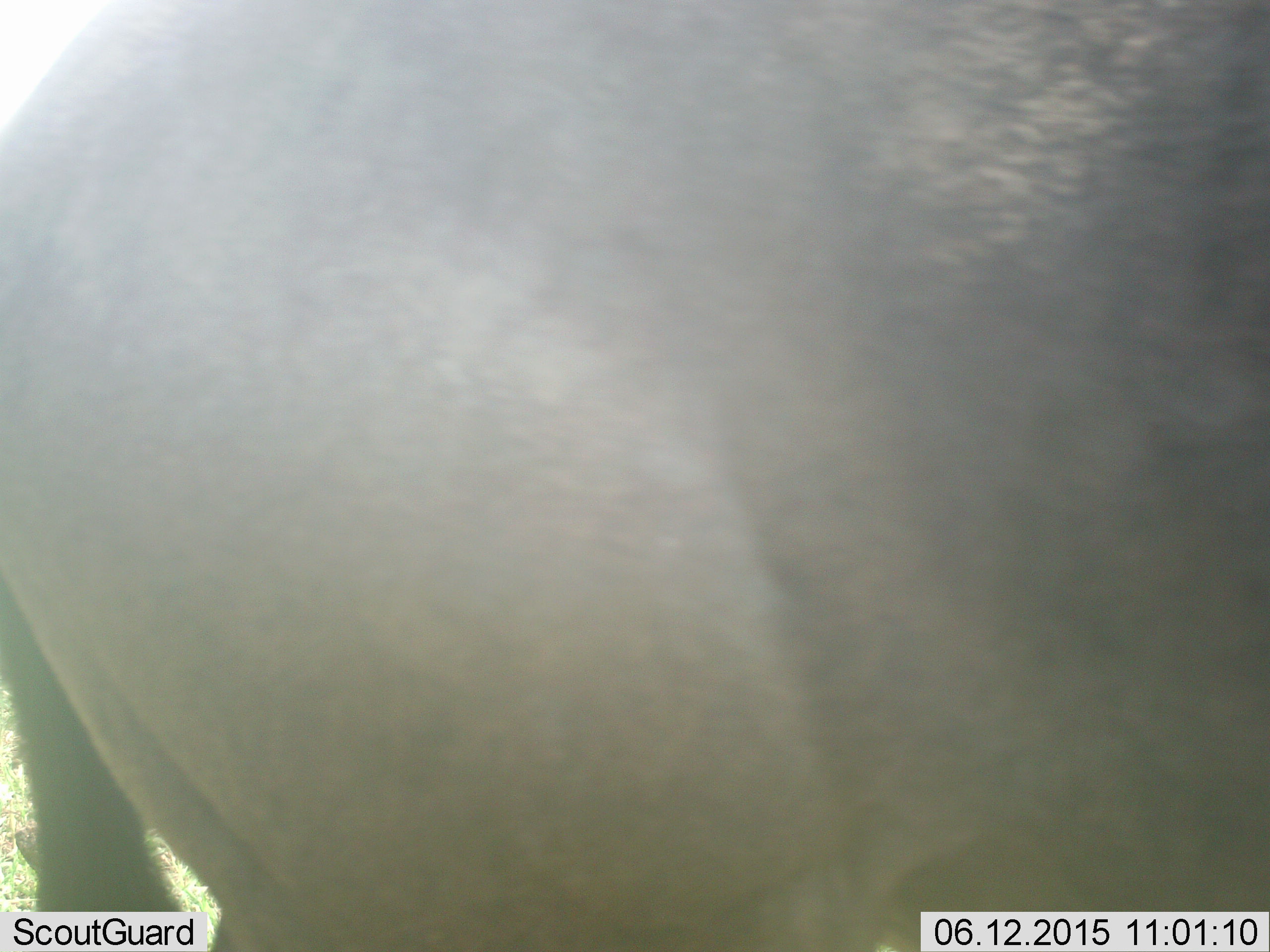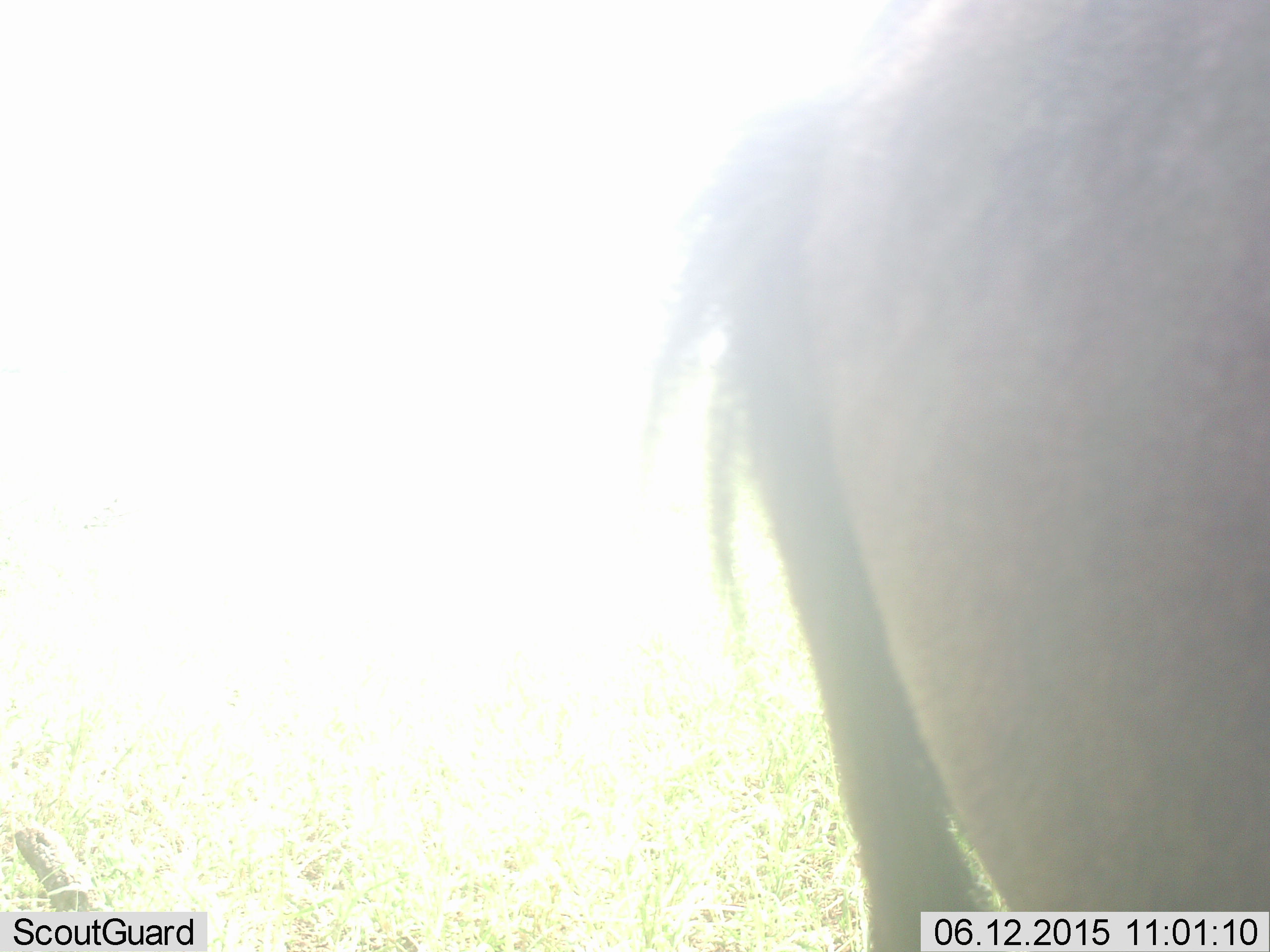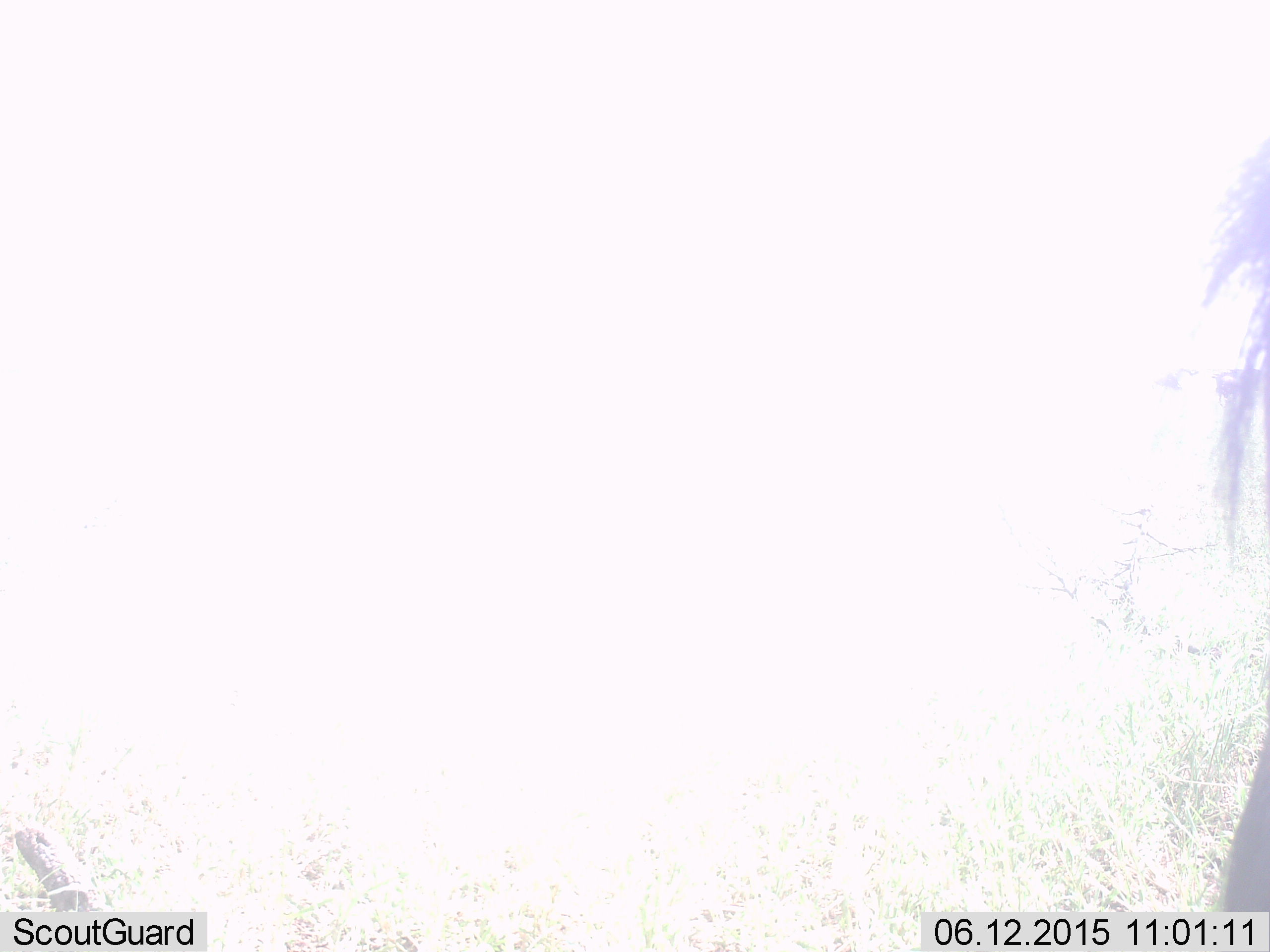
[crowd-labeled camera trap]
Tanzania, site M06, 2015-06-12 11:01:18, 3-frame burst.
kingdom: Animalia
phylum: Chordata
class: Mammalia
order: Artiodactyla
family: Bovidae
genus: Connochaetes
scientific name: Connochaetes taurinus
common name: blue wildebeest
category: wildebeest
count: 1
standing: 40%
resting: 0%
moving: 60%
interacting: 0%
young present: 0%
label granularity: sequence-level